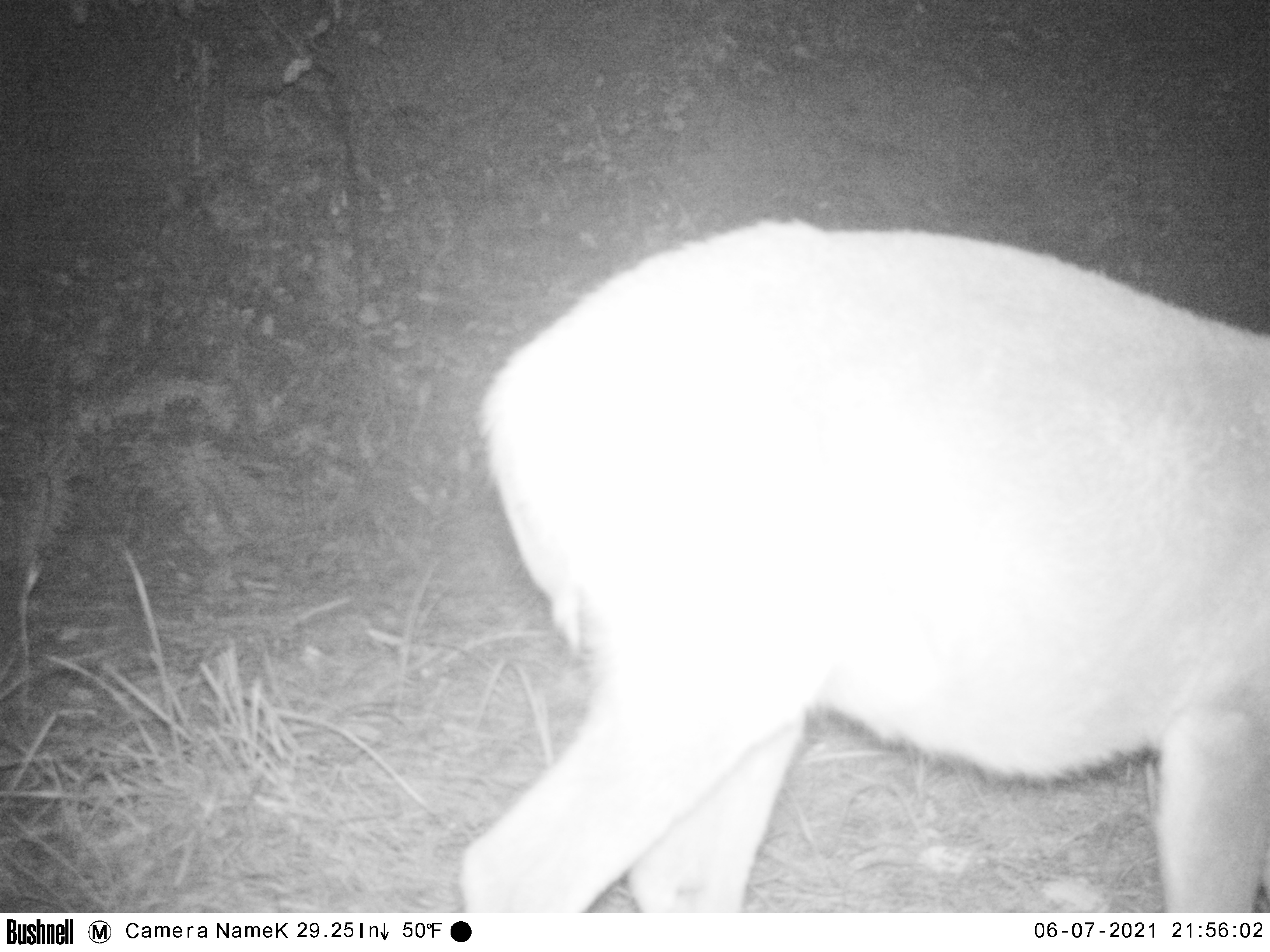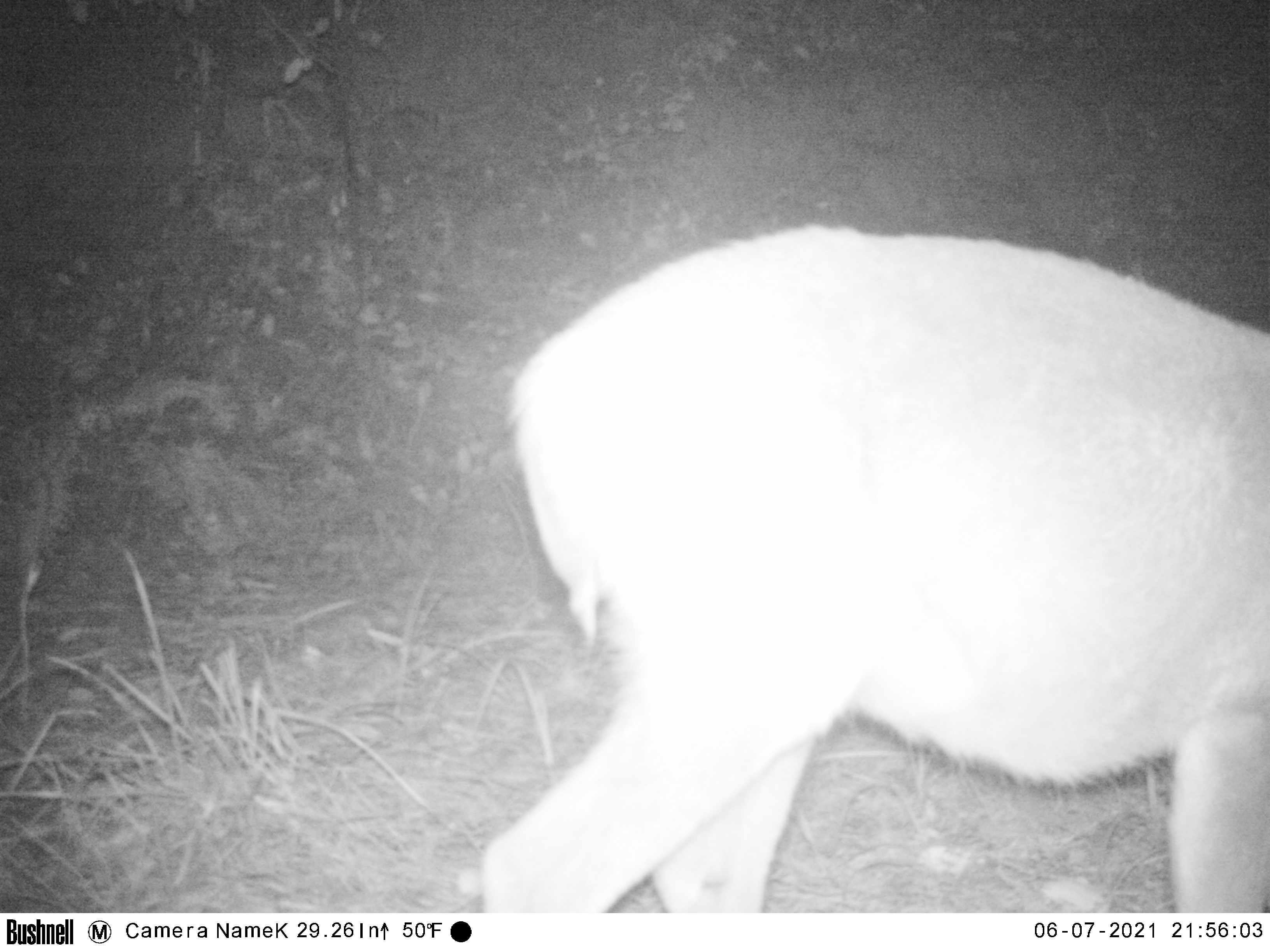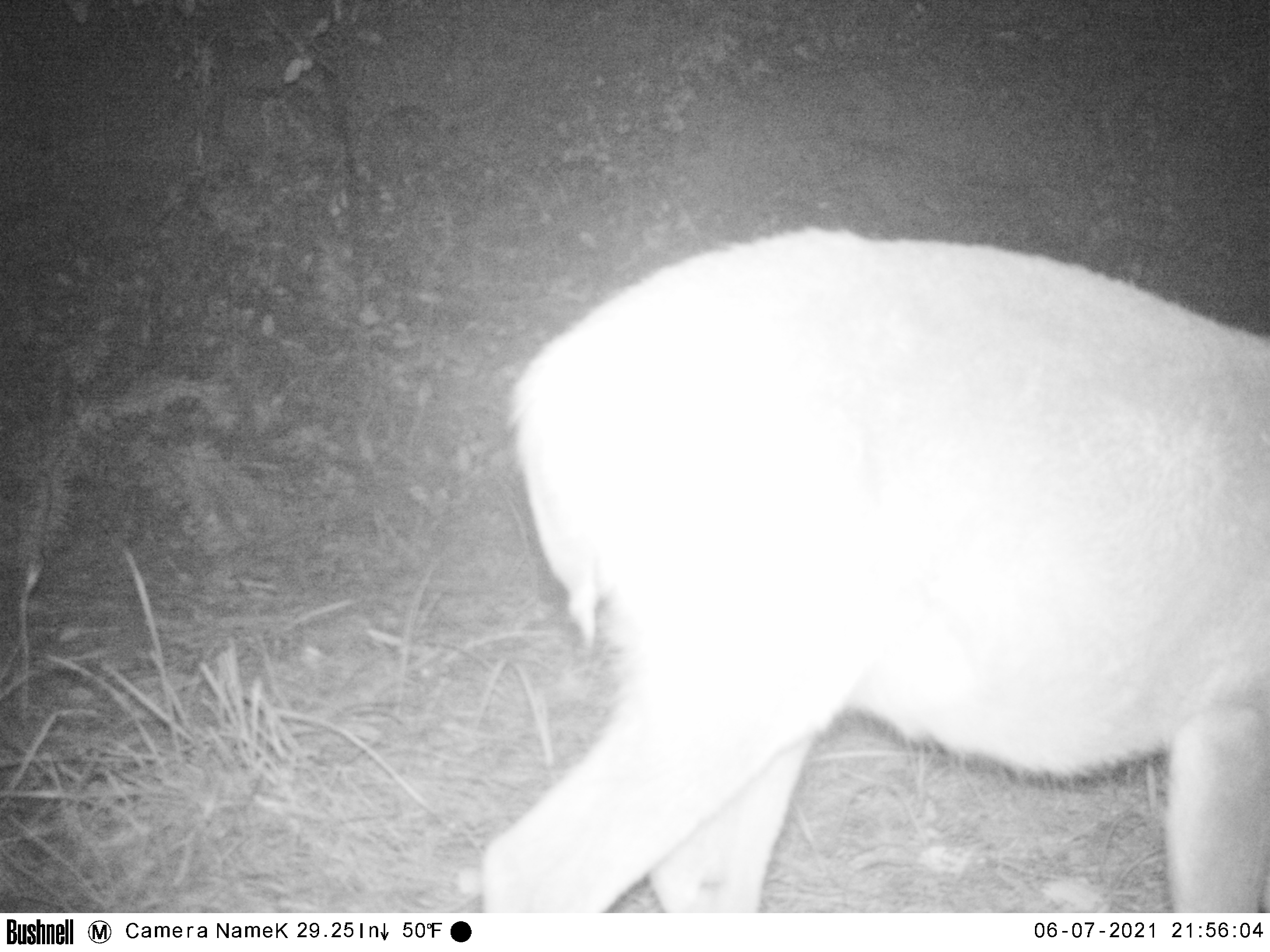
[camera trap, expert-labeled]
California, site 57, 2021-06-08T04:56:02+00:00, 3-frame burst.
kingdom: Animalia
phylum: Chordata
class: Mammalia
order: Artiodactyla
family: Cervidae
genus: Odocoileus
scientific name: Odocoileus hemionus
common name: mule deer